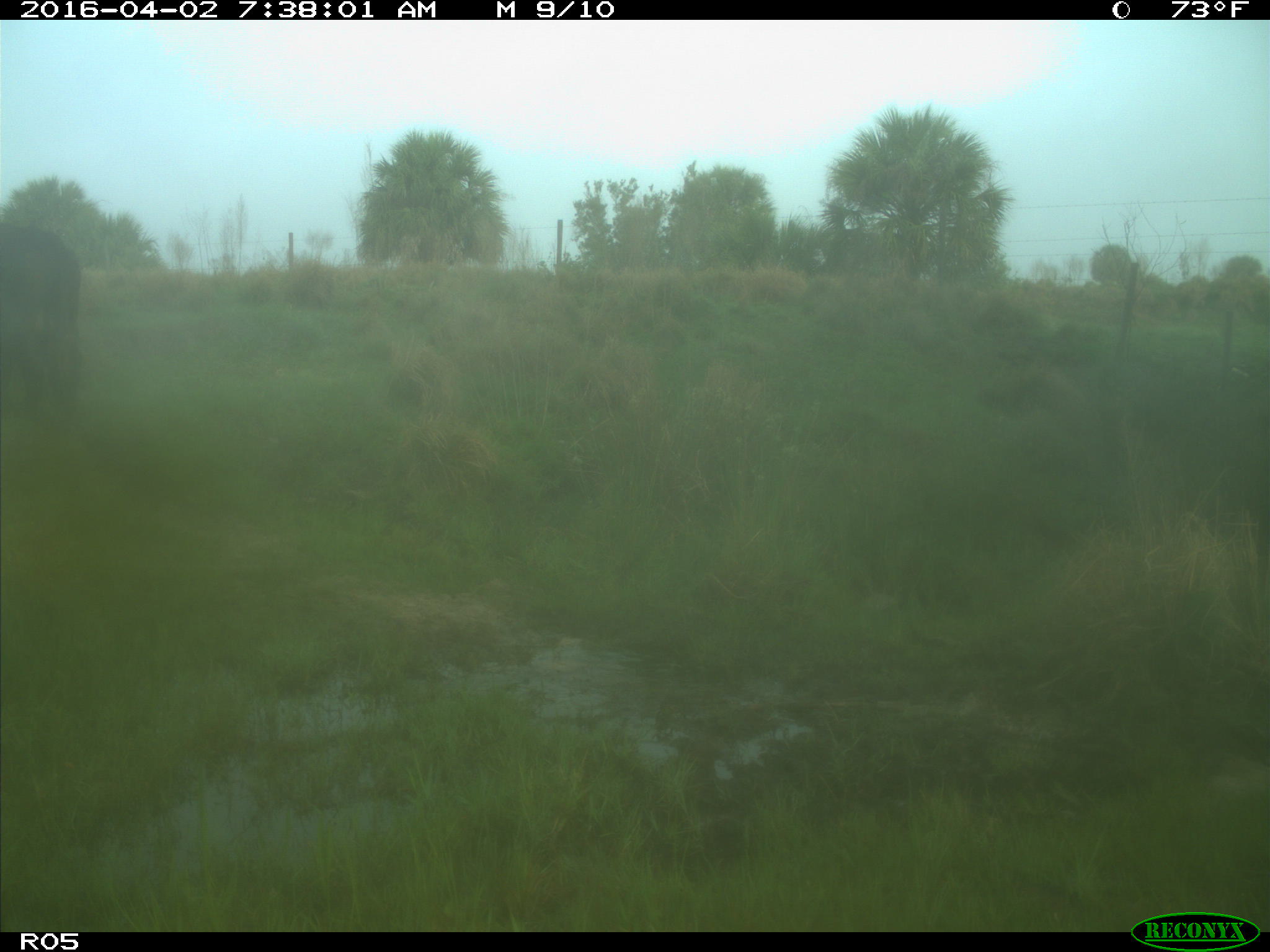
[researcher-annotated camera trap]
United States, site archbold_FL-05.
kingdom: Animalia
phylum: Chordata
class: Mammalia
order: Artiodactyla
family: Bovidae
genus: Bos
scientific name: Bos taurus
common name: domestic cow